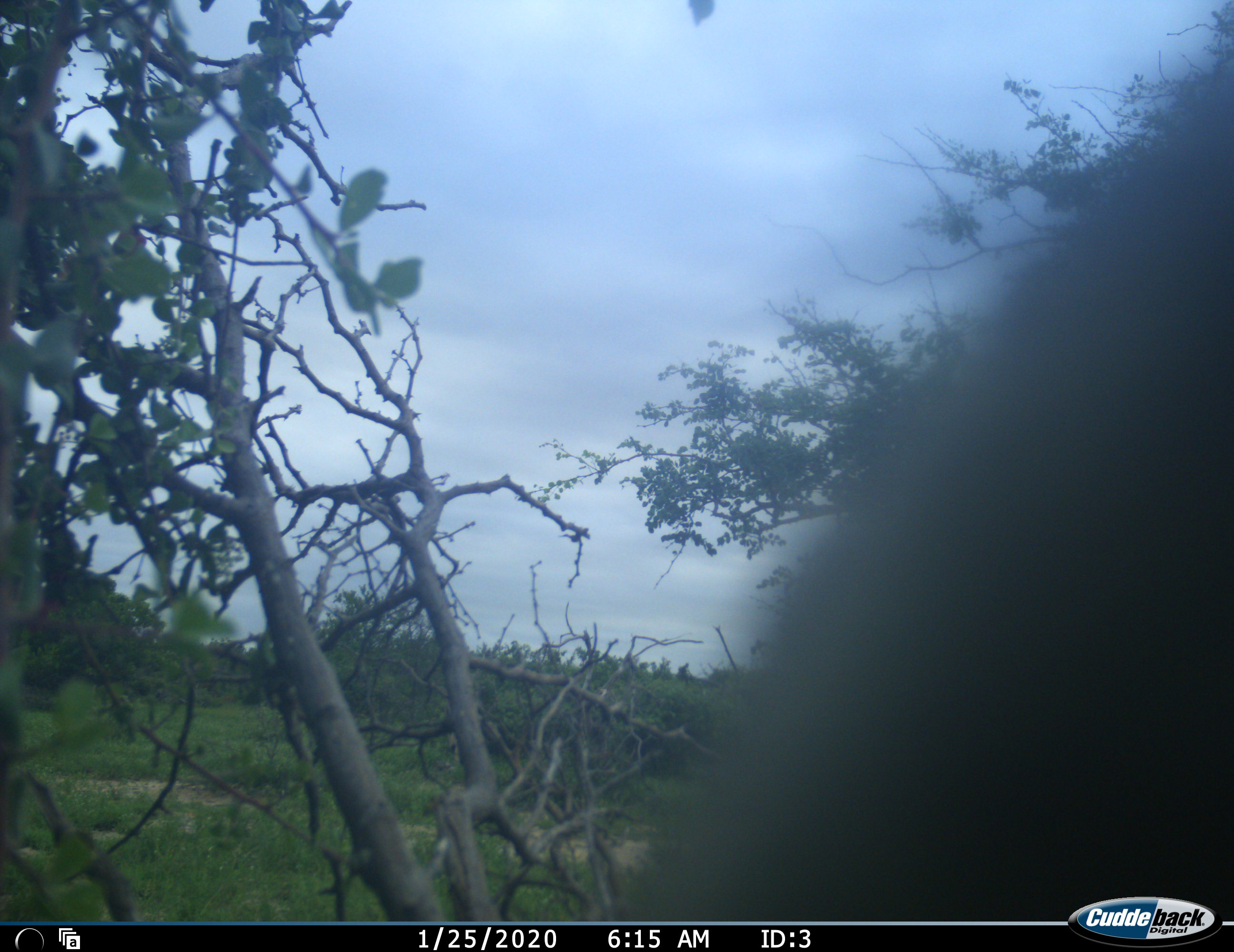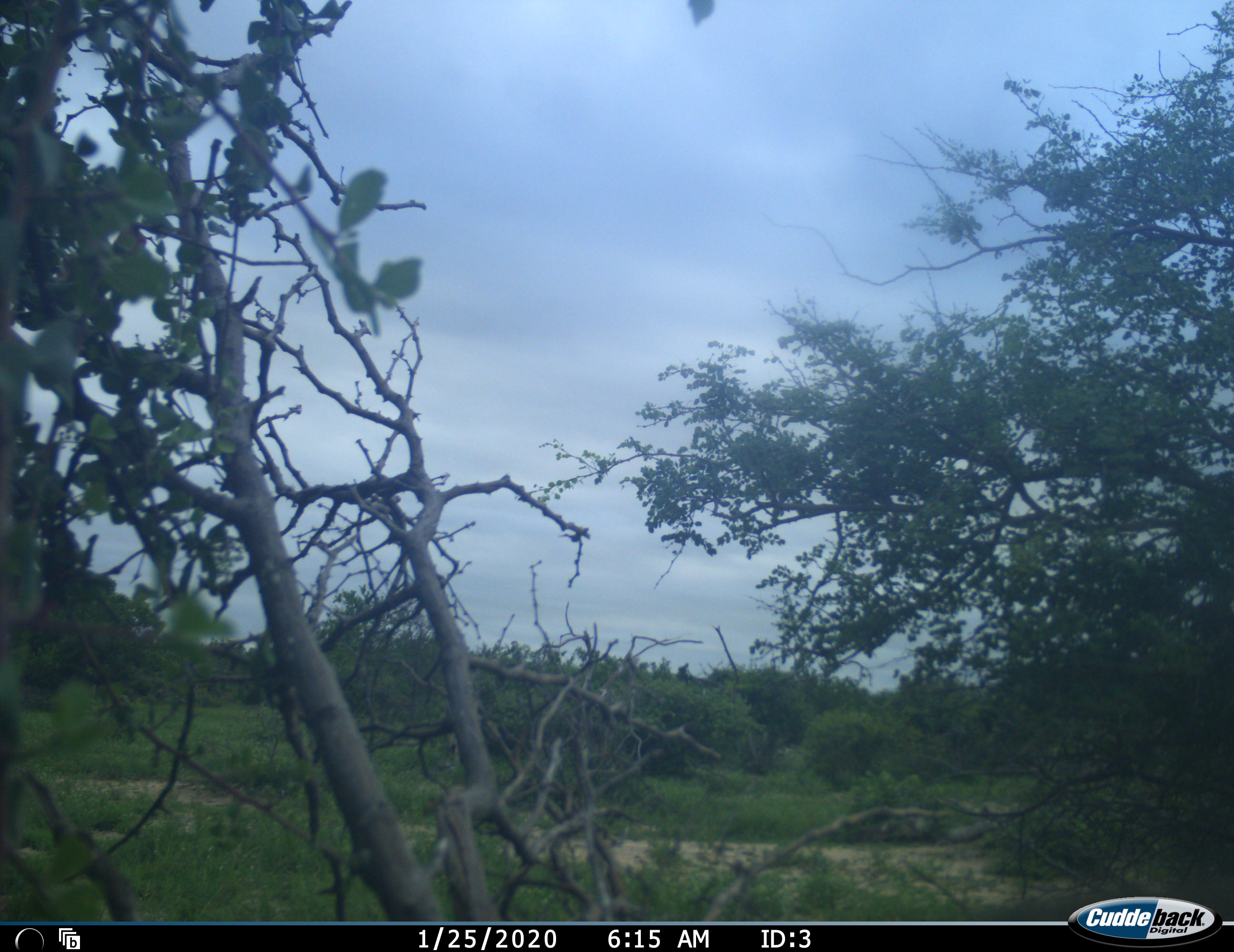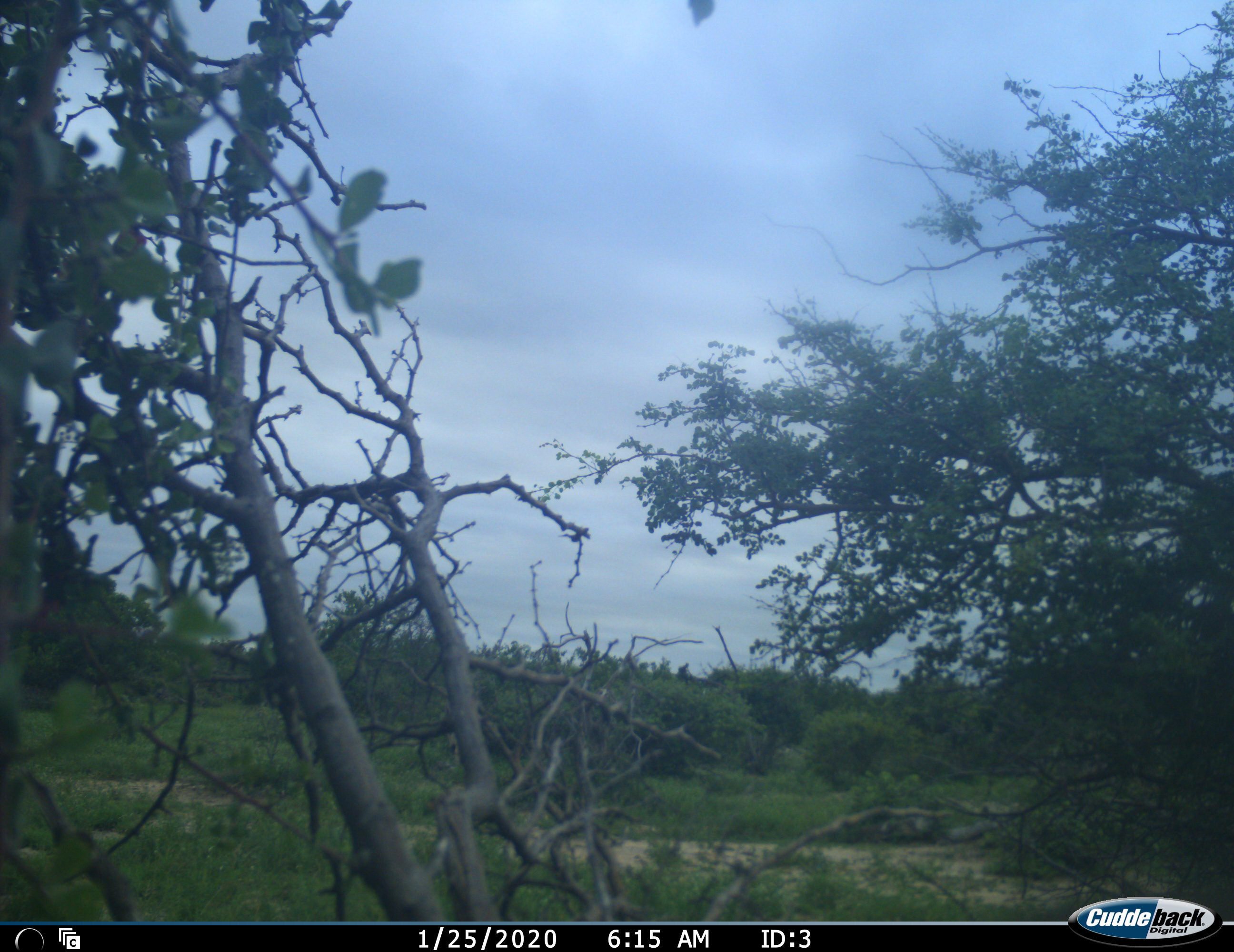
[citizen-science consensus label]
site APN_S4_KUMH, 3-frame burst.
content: unidentified animal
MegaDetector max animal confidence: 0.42